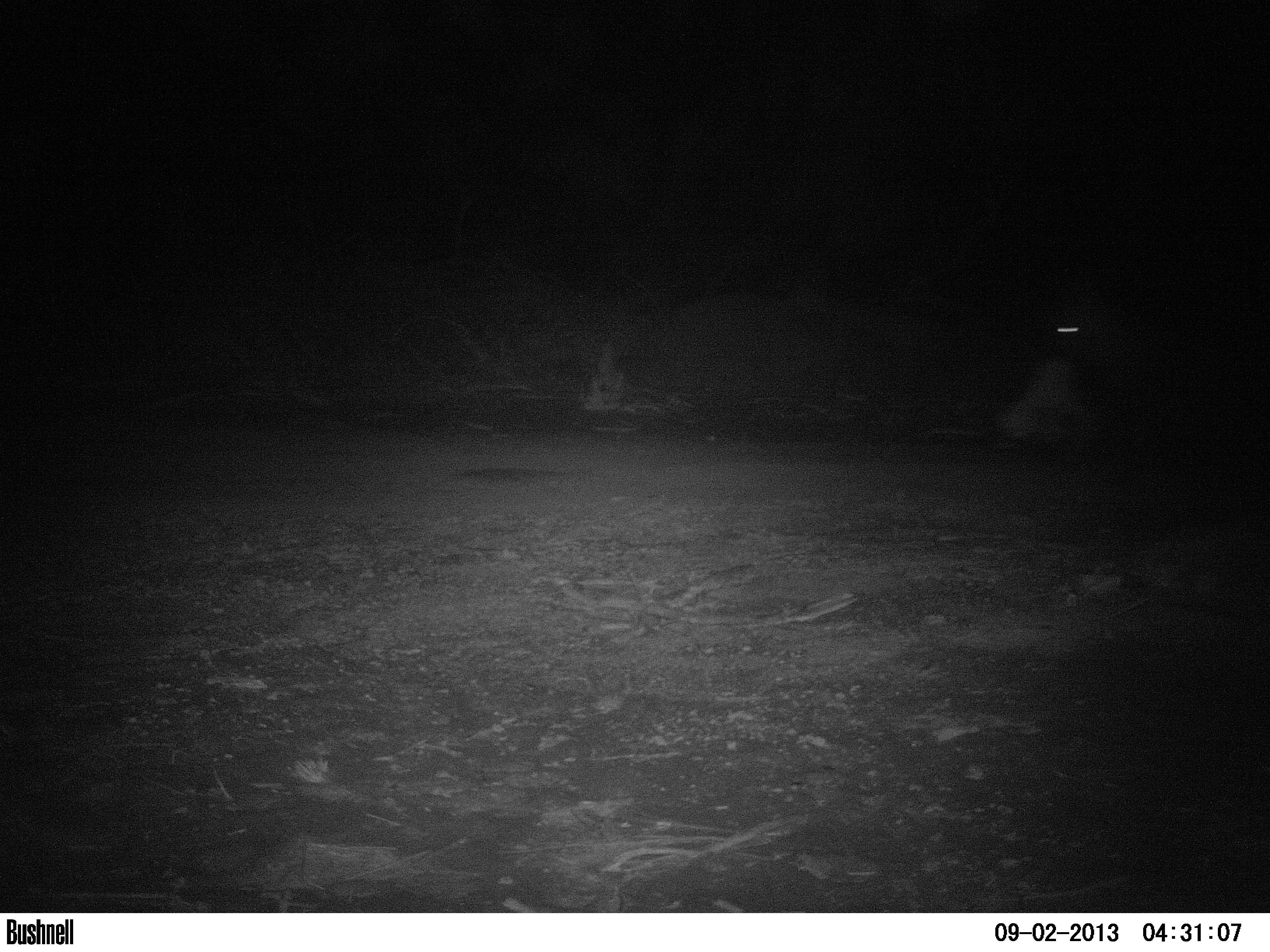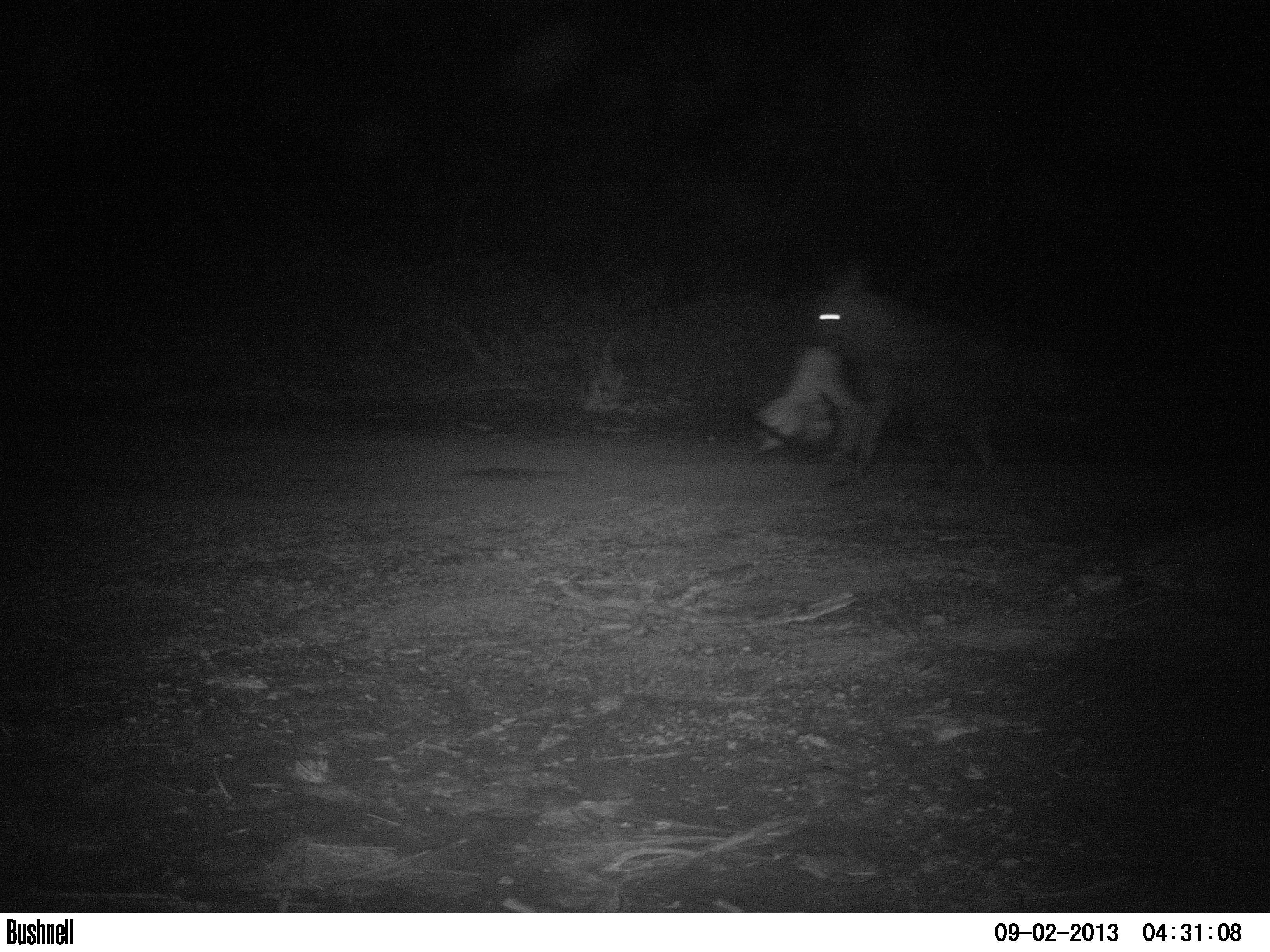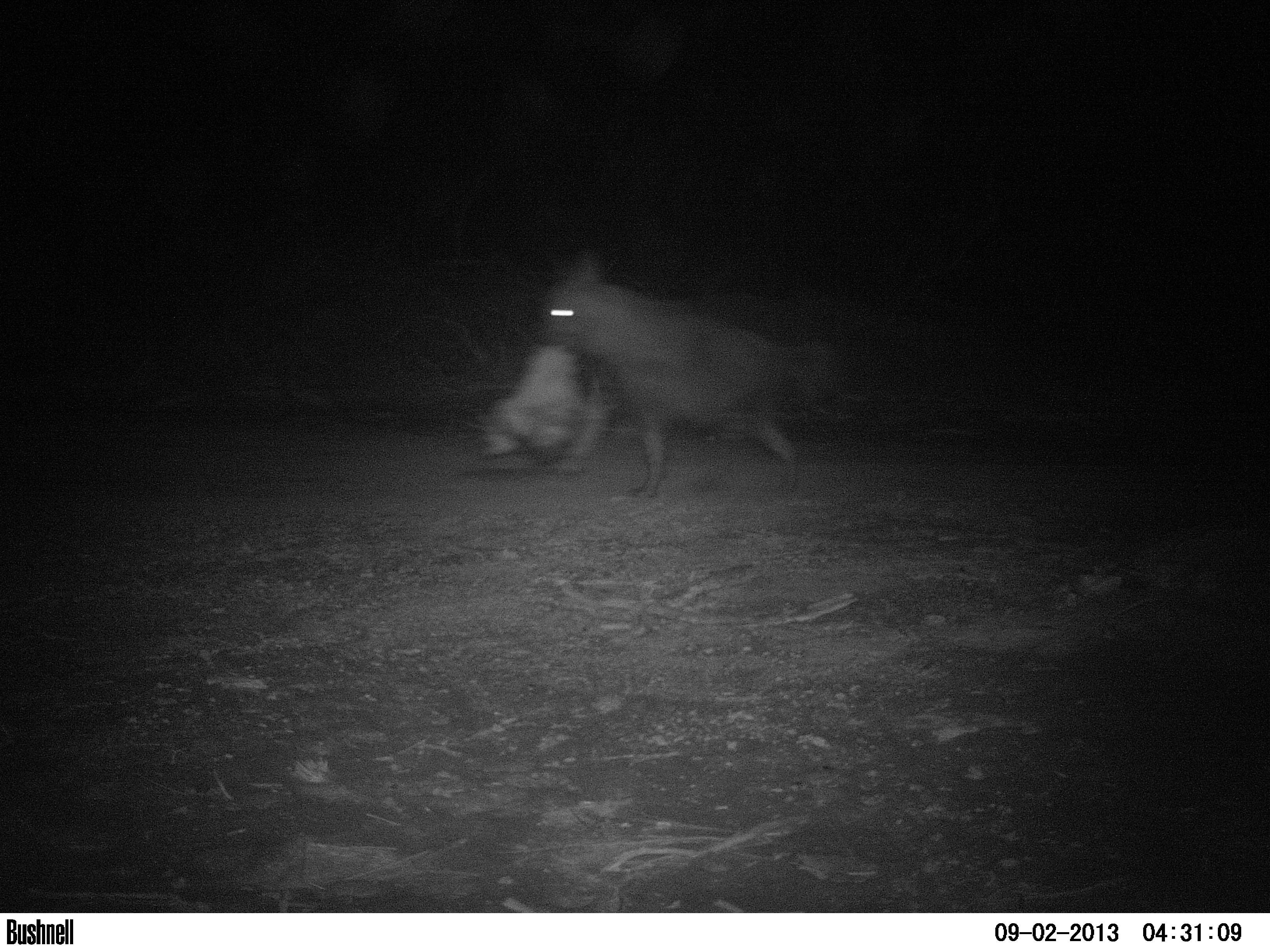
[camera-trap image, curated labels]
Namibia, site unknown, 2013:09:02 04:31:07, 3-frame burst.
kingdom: Animalia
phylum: Chordata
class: Mammalia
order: Carnivora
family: Hyaenidae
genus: Parahyaena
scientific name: Parahyaena brunnea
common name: brown hyena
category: hyaena brunnea